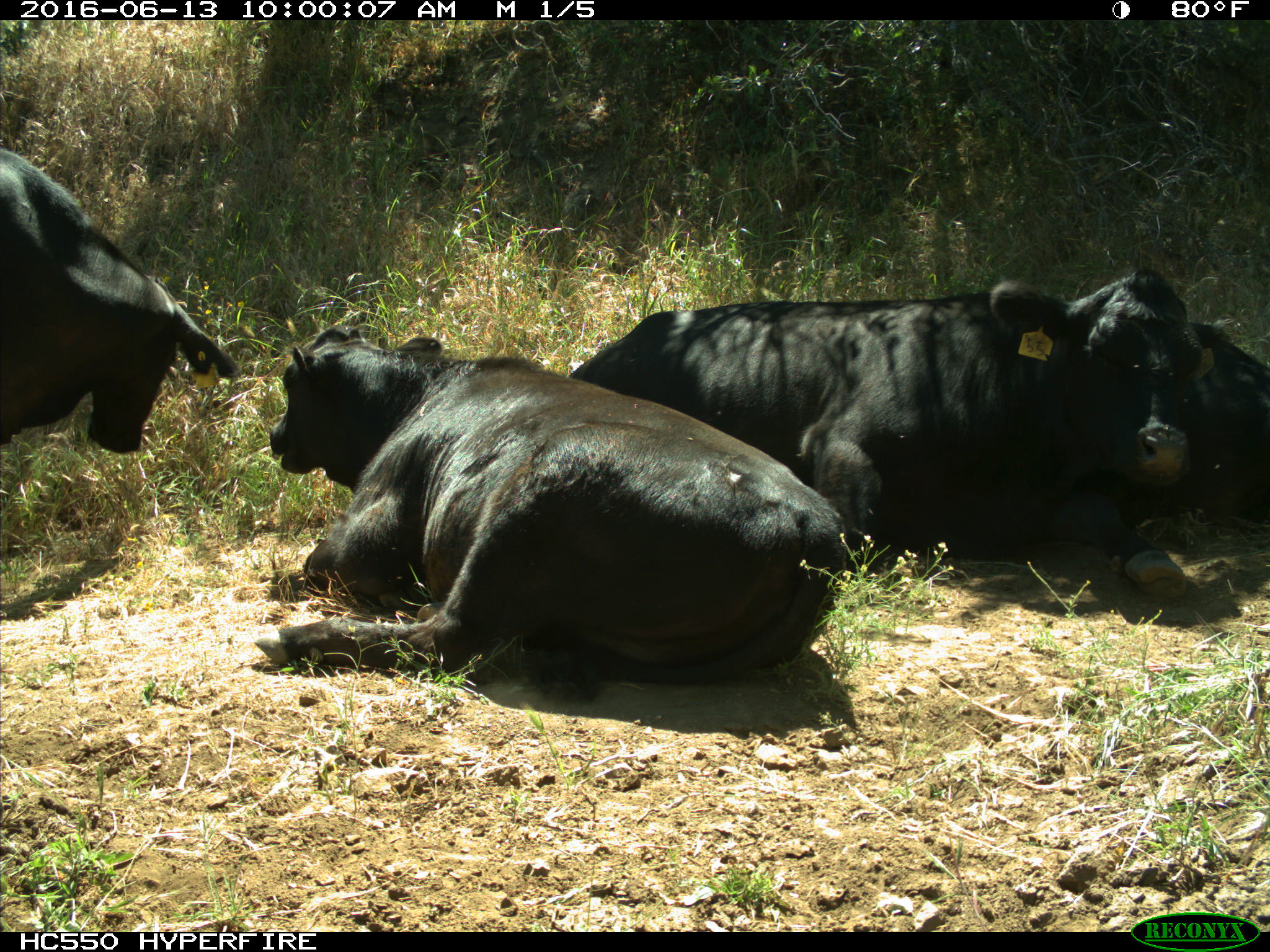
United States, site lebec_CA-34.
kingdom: Animalia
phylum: Chordata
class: Mammalia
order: Artiodactyla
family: Bovidae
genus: Bos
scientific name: Bos taurus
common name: domestic cow